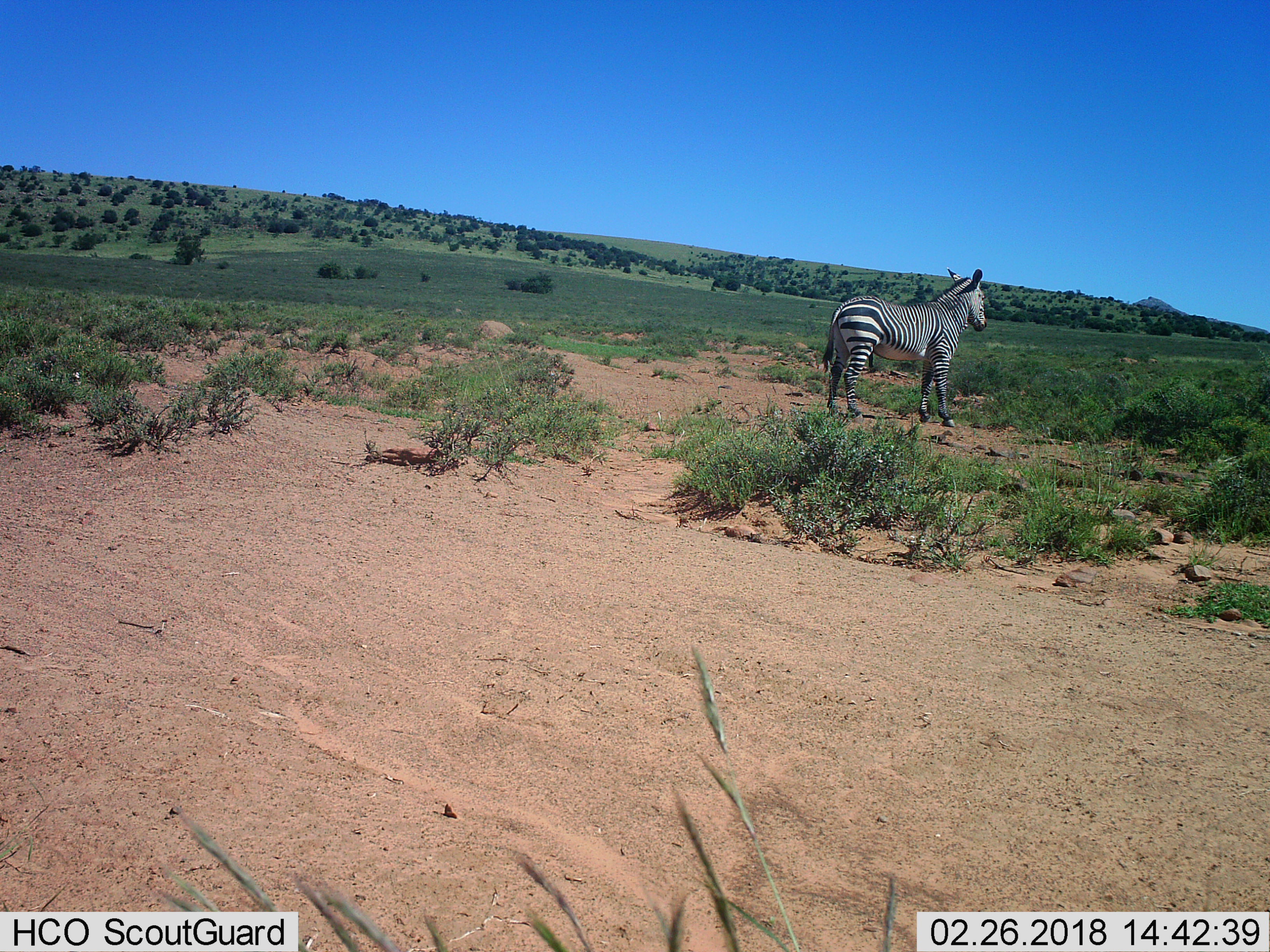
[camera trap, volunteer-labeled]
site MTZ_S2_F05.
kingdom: Animalia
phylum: Chordata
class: Mammalia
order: Perissodactyla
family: Equidae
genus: Equus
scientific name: Equus zebra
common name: mountain zebra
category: zebramountain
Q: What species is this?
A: Zebramountain (mountain zebra) (Equus zebra).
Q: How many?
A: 1.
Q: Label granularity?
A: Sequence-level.